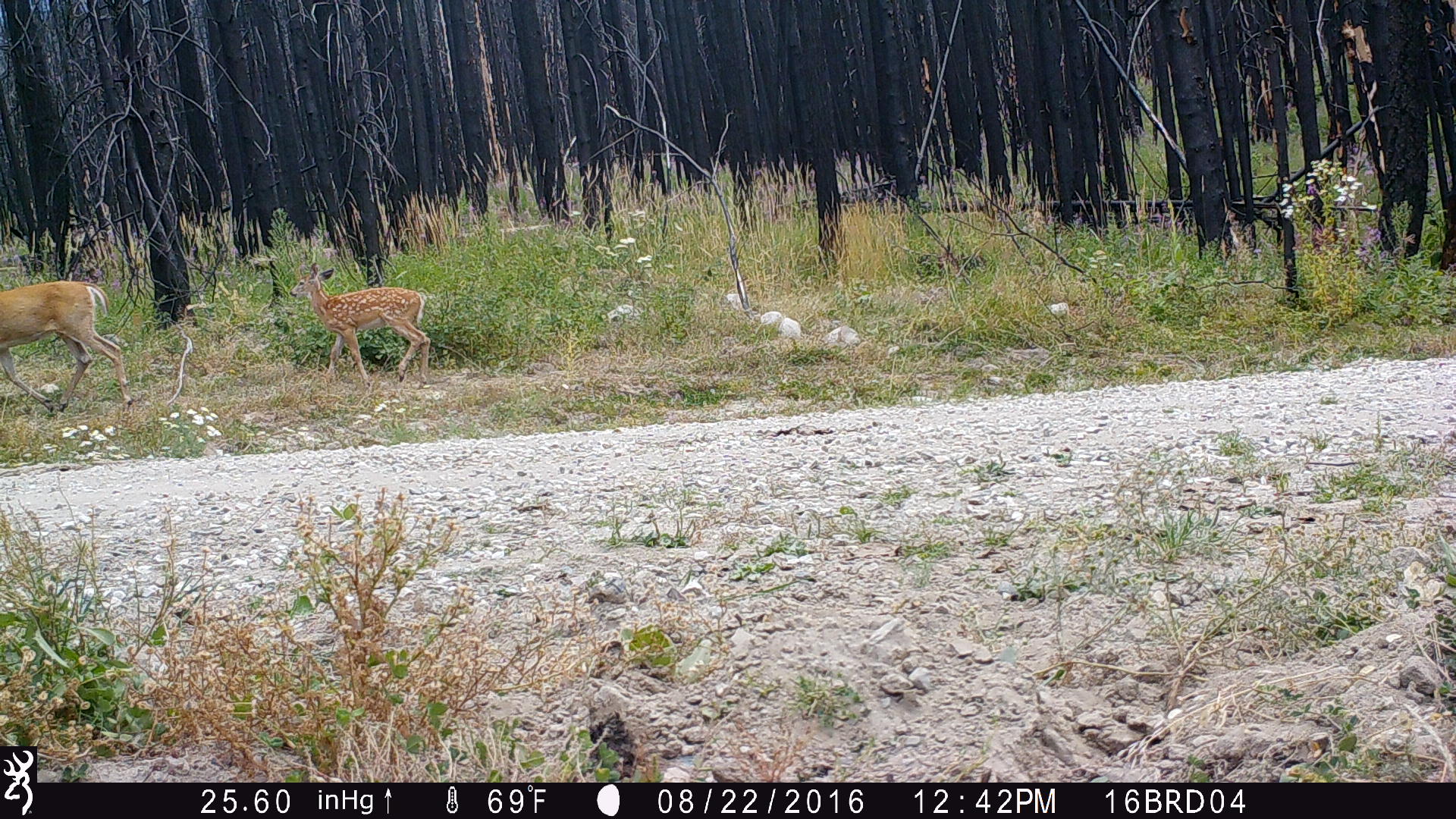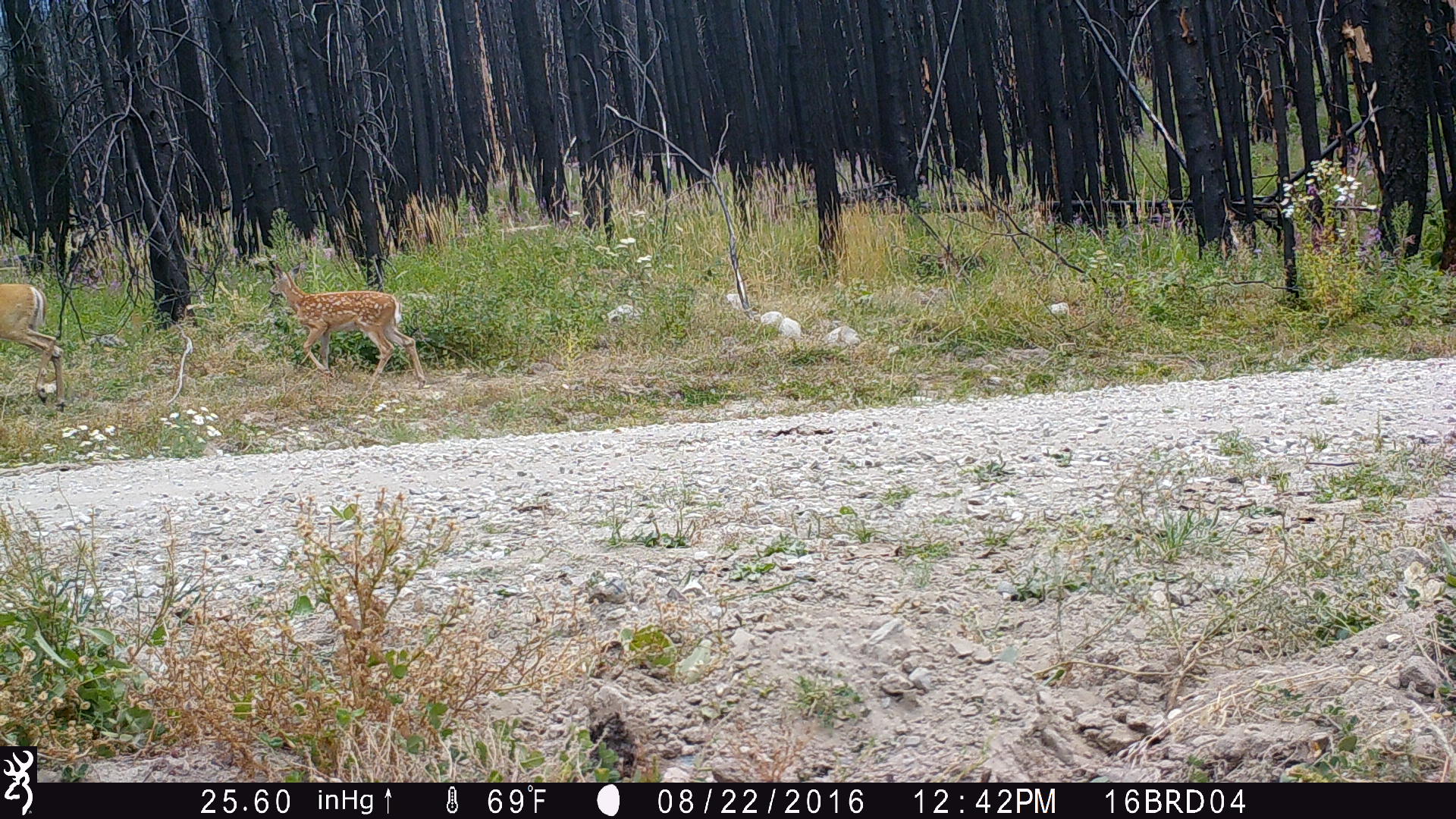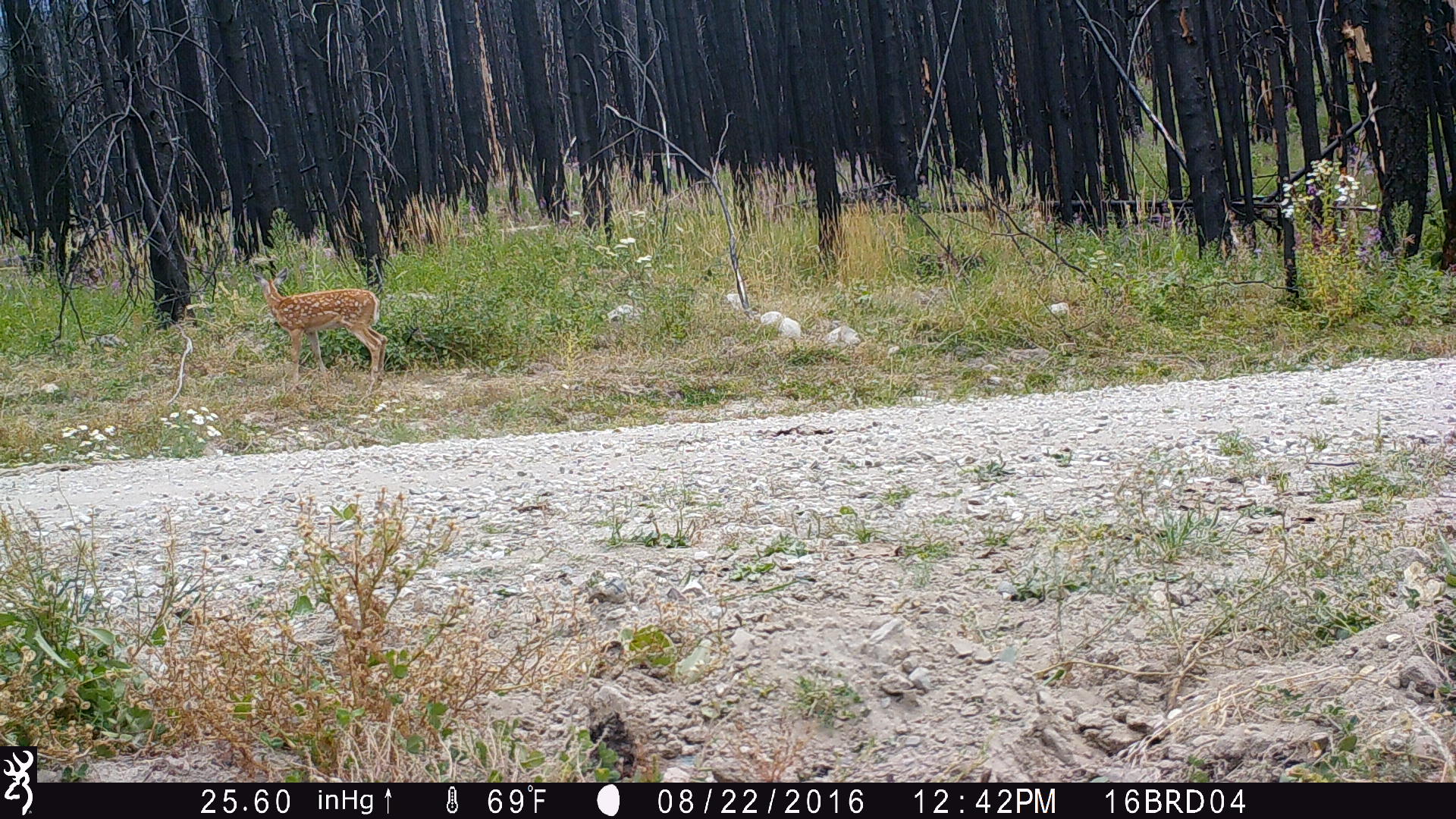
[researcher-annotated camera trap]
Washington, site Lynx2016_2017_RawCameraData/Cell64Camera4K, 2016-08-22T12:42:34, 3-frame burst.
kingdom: Animalia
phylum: Chordata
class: Mammalia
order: Artiodactyla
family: Cervidae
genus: Odocoileus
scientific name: Odocoileus virginianus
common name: white-tailed deer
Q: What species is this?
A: Odocoileus virginianus (white-tailed deer).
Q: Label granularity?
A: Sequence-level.